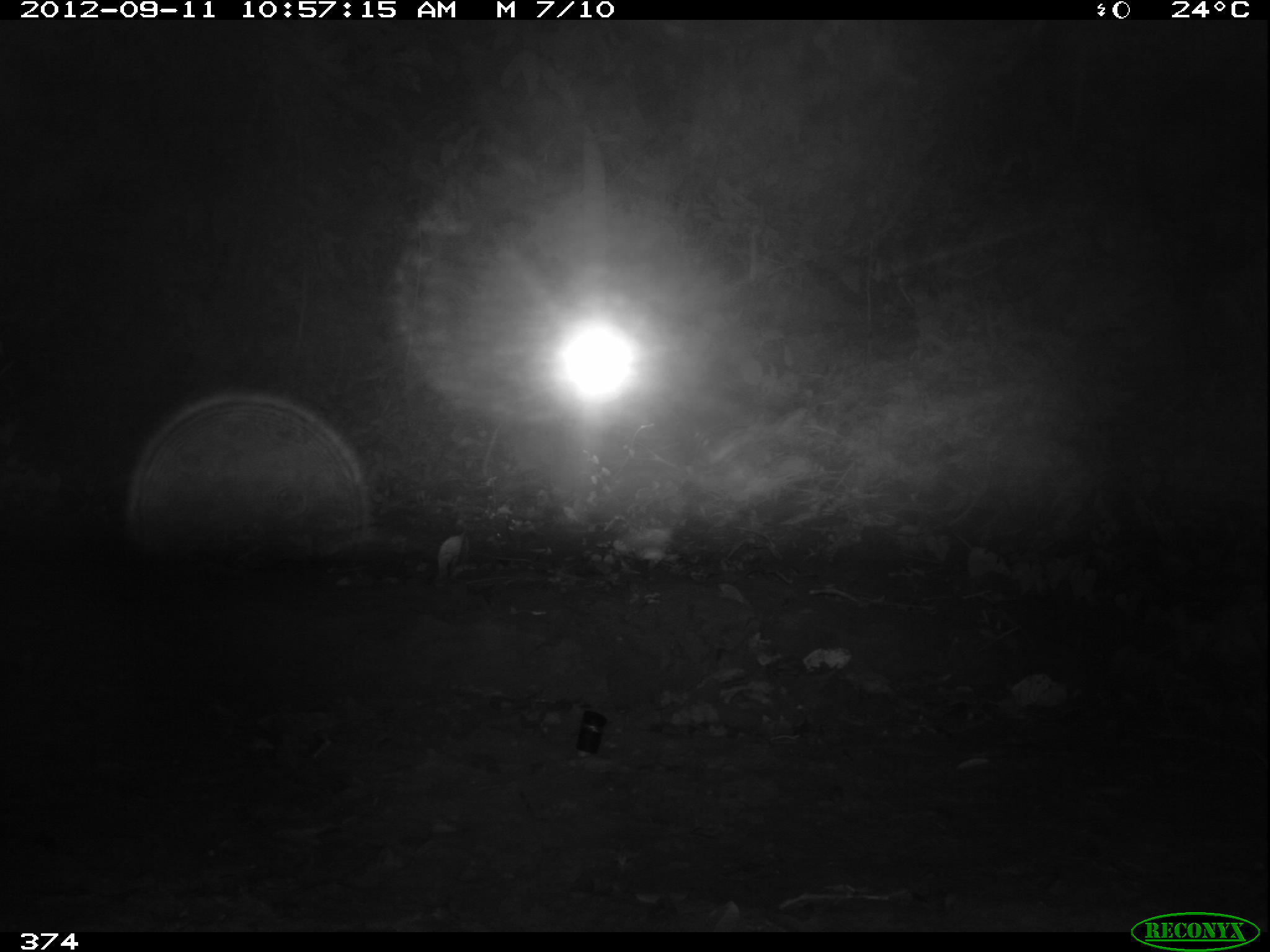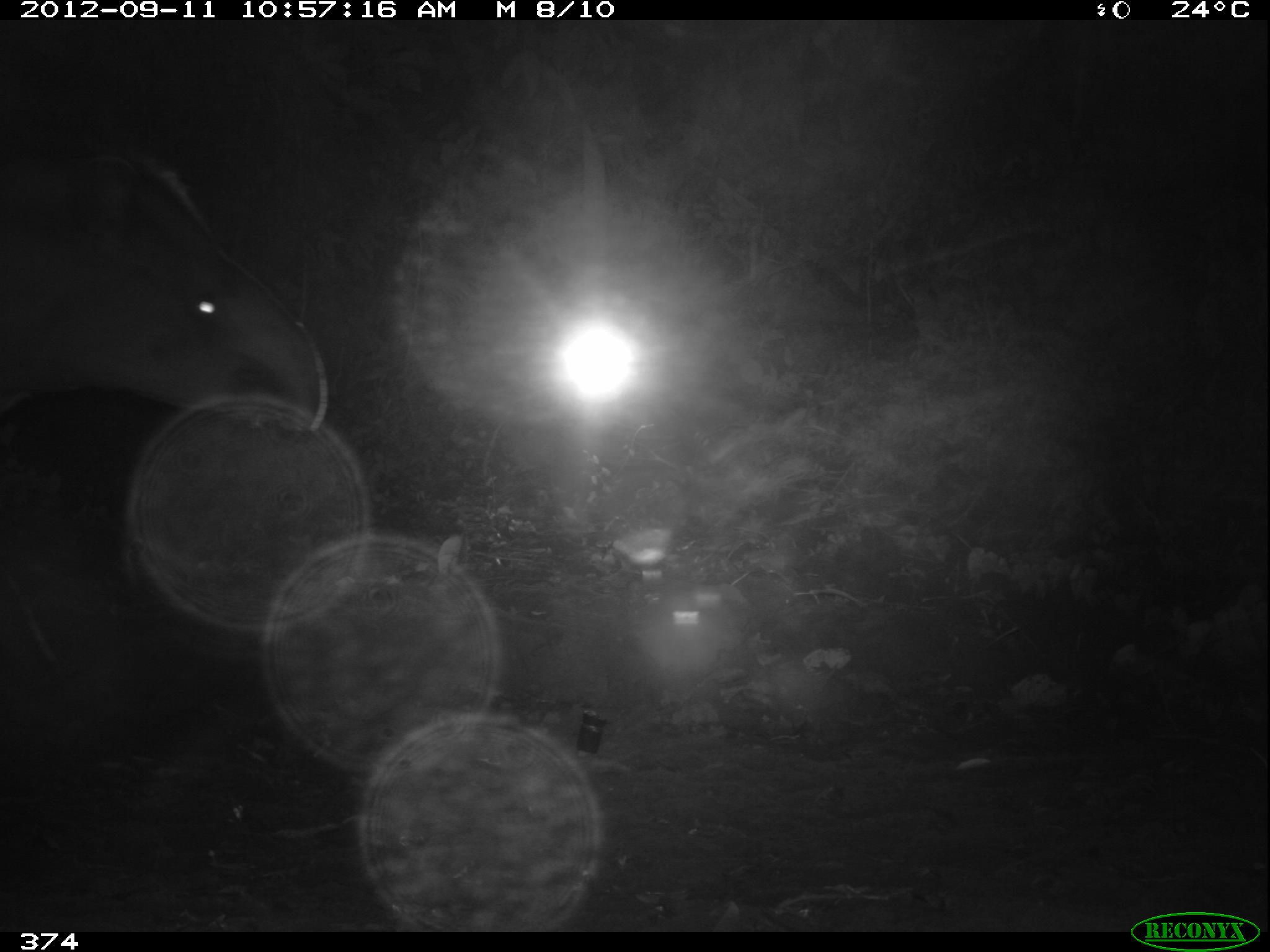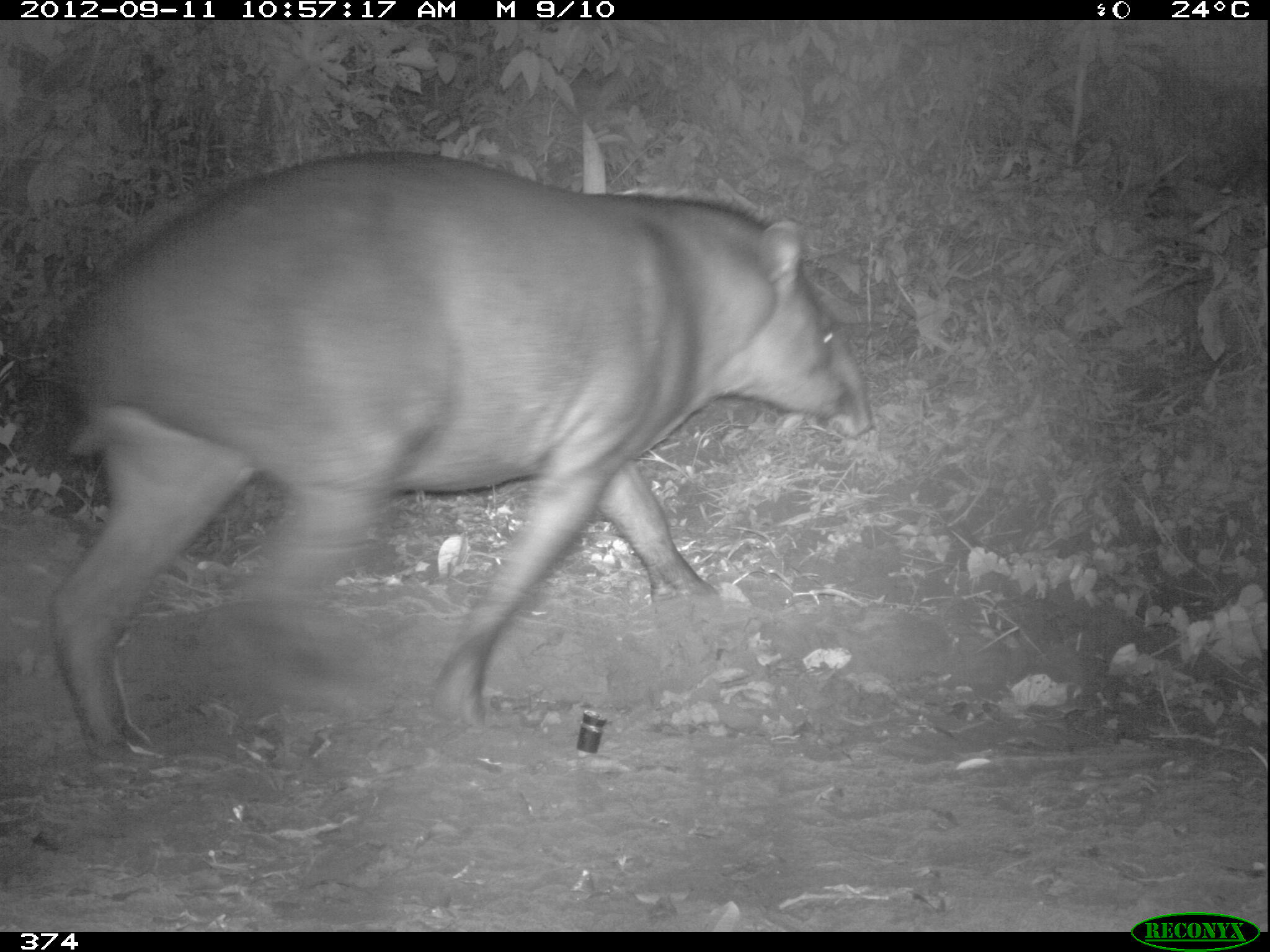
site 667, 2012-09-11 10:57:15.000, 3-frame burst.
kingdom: Animalia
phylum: Chordata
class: Mammalia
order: Perissodactyla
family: Tapiridae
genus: Tapirus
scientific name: Tapirus terrestris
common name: south american tapir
Tapirus terrestris (south american tapir).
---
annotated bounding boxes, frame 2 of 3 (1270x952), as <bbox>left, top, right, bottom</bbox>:
tapirus terrestris: <bbox>0, 154, 327, 427</bbox>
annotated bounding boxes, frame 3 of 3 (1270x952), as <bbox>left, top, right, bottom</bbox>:
tapirus terrestris: <bbox>45, 145, 874, 764</bbox>